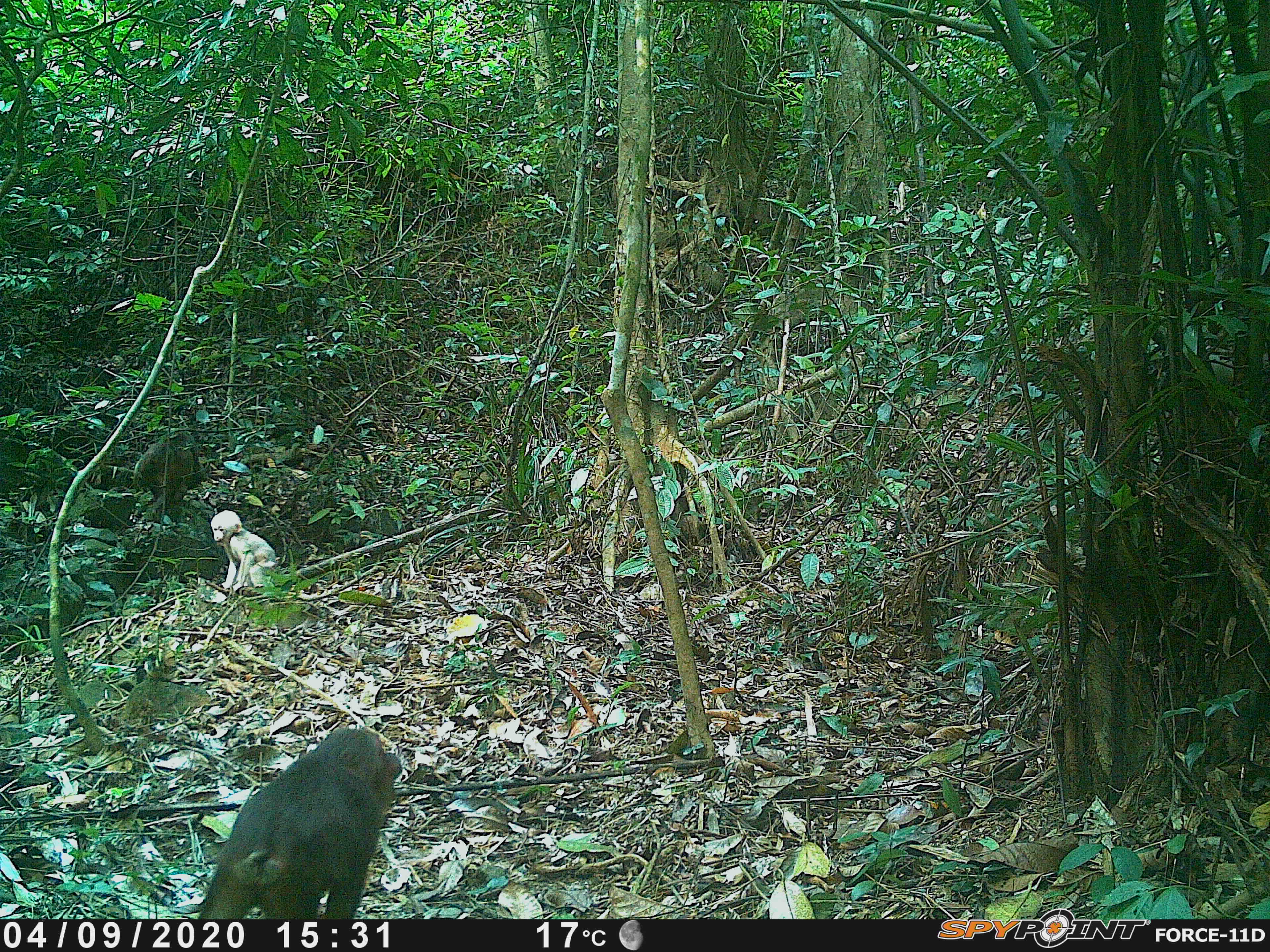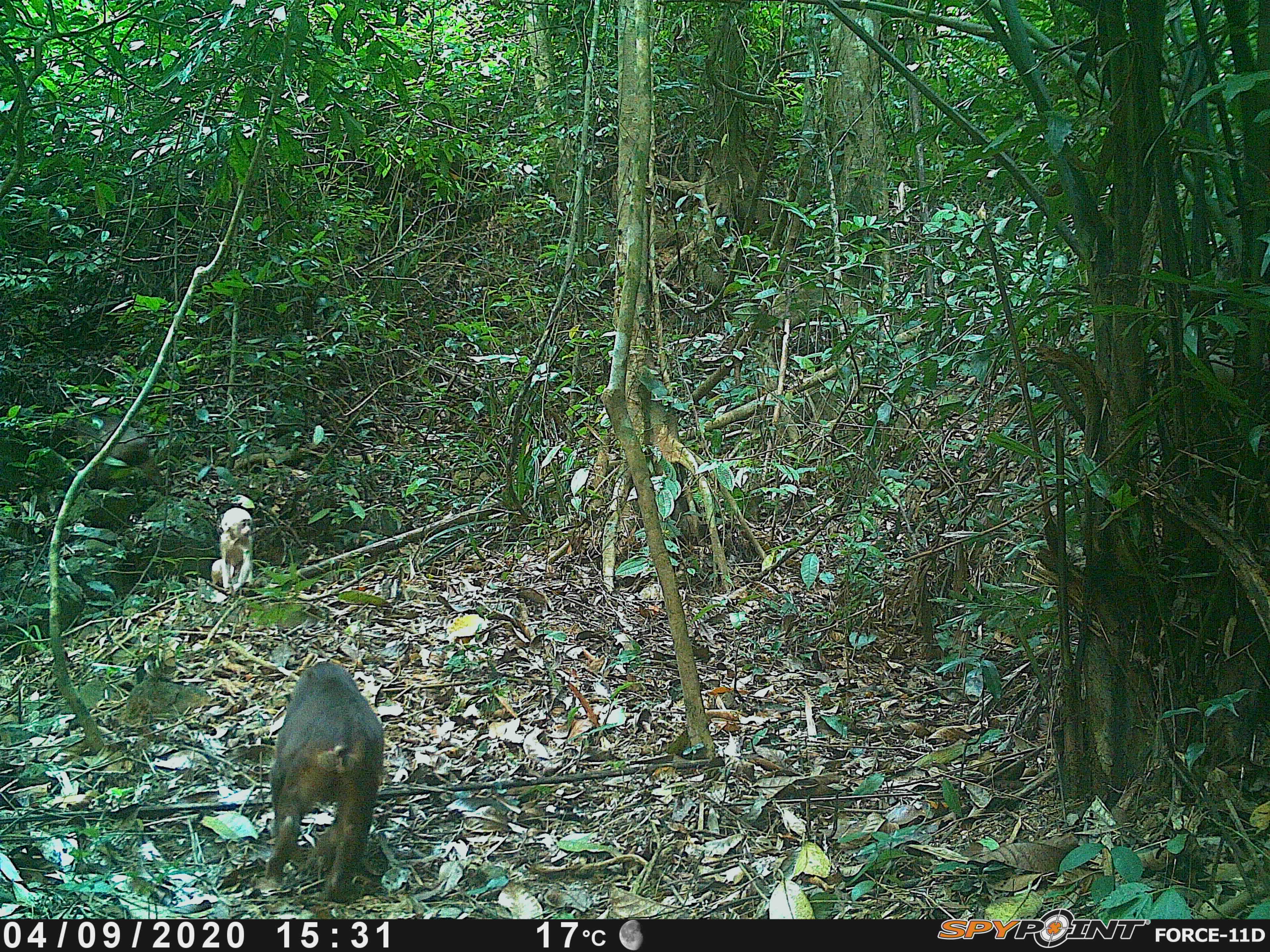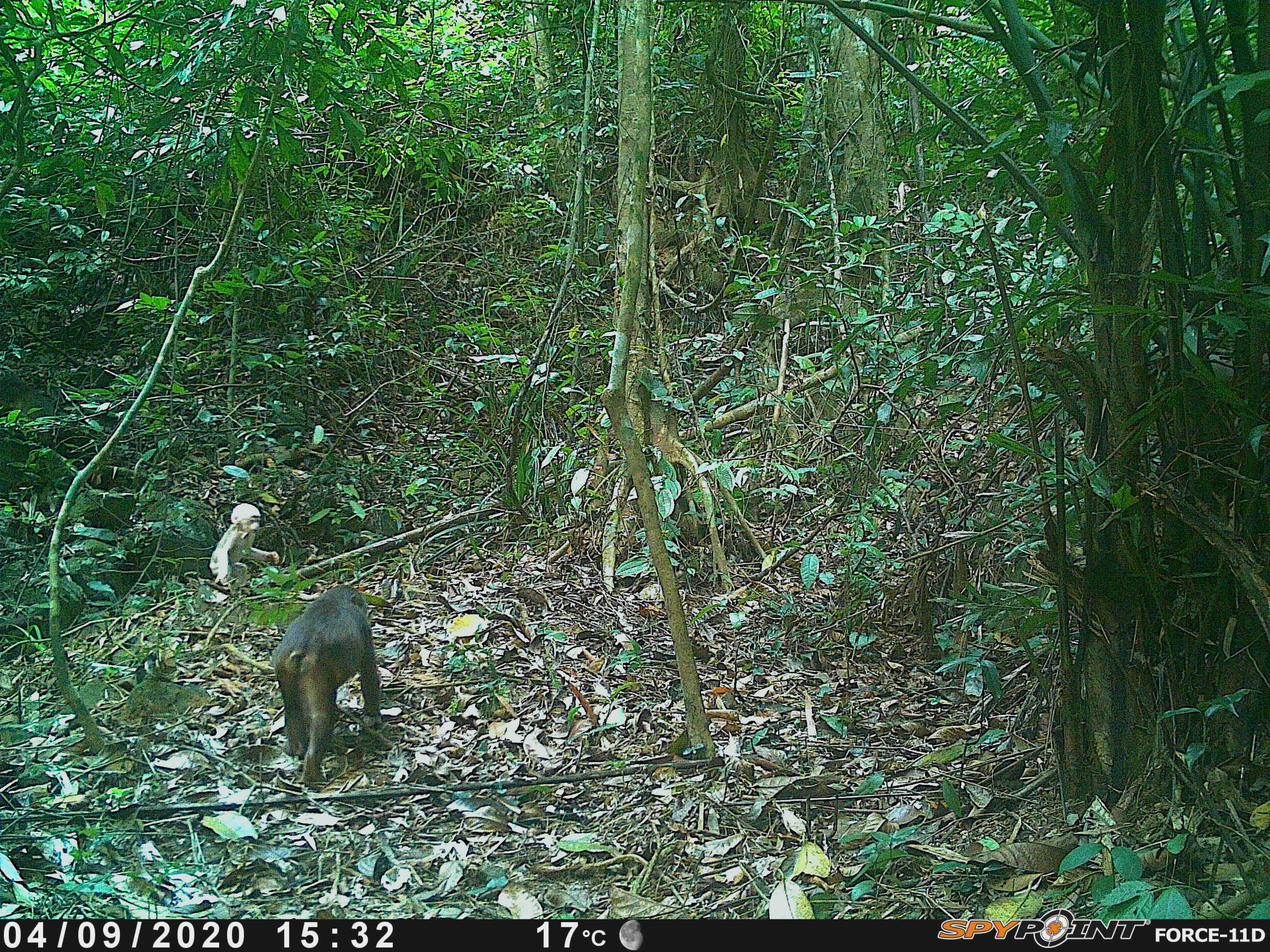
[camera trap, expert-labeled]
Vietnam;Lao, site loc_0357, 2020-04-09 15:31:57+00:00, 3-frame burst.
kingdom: Animalia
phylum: Chordata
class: Mammalia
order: Primates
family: Cercopithecidae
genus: Macaca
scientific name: Macaca arctoides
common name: stump-tailed macaque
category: stump tailed macaque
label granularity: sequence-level